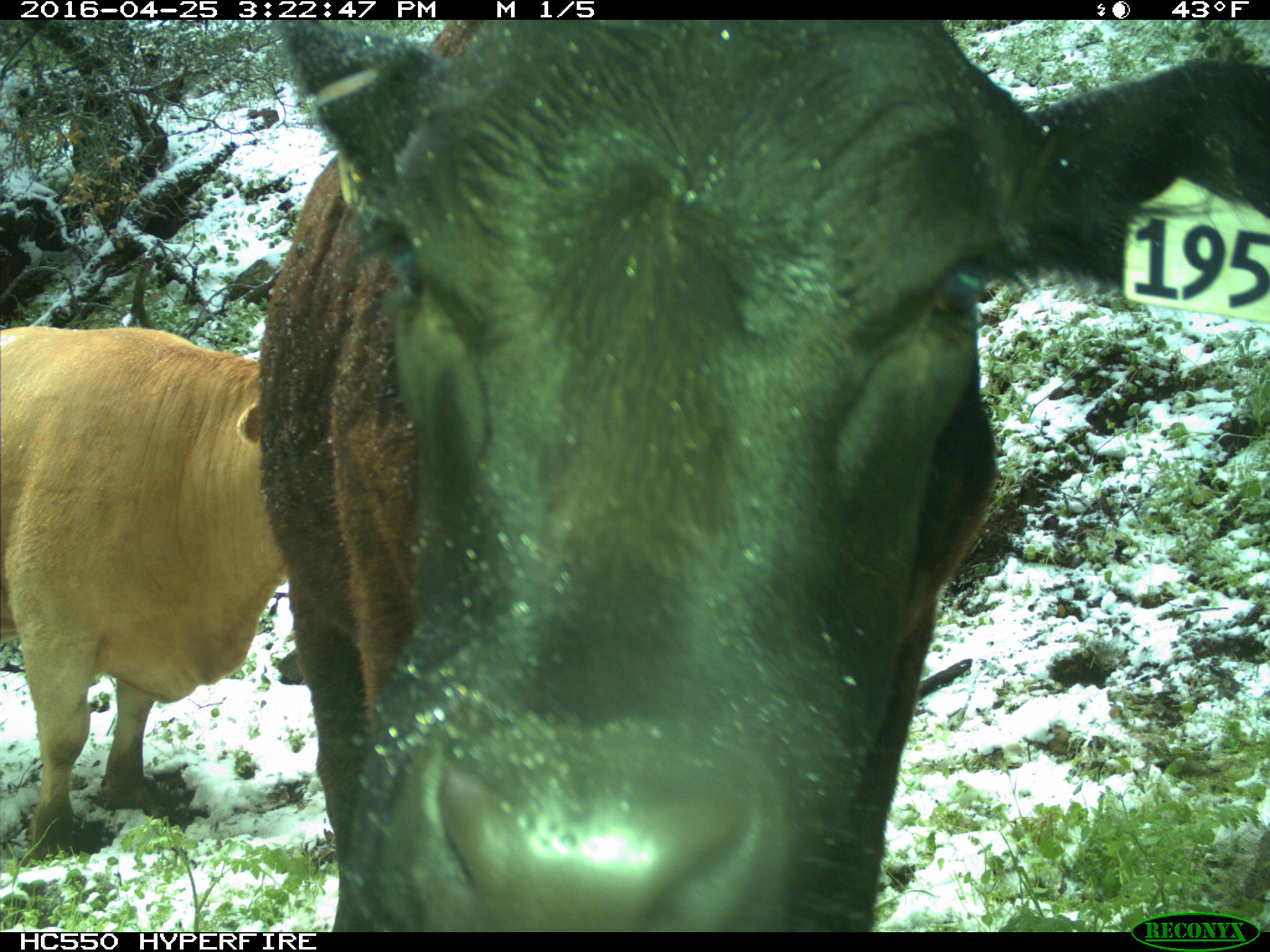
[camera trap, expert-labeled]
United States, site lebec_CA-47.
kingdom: Animalia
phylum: Chordata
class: Mammalia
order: Artiodactyla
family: Bovidae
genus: Bos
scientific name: Bos taurus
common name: domestic cow